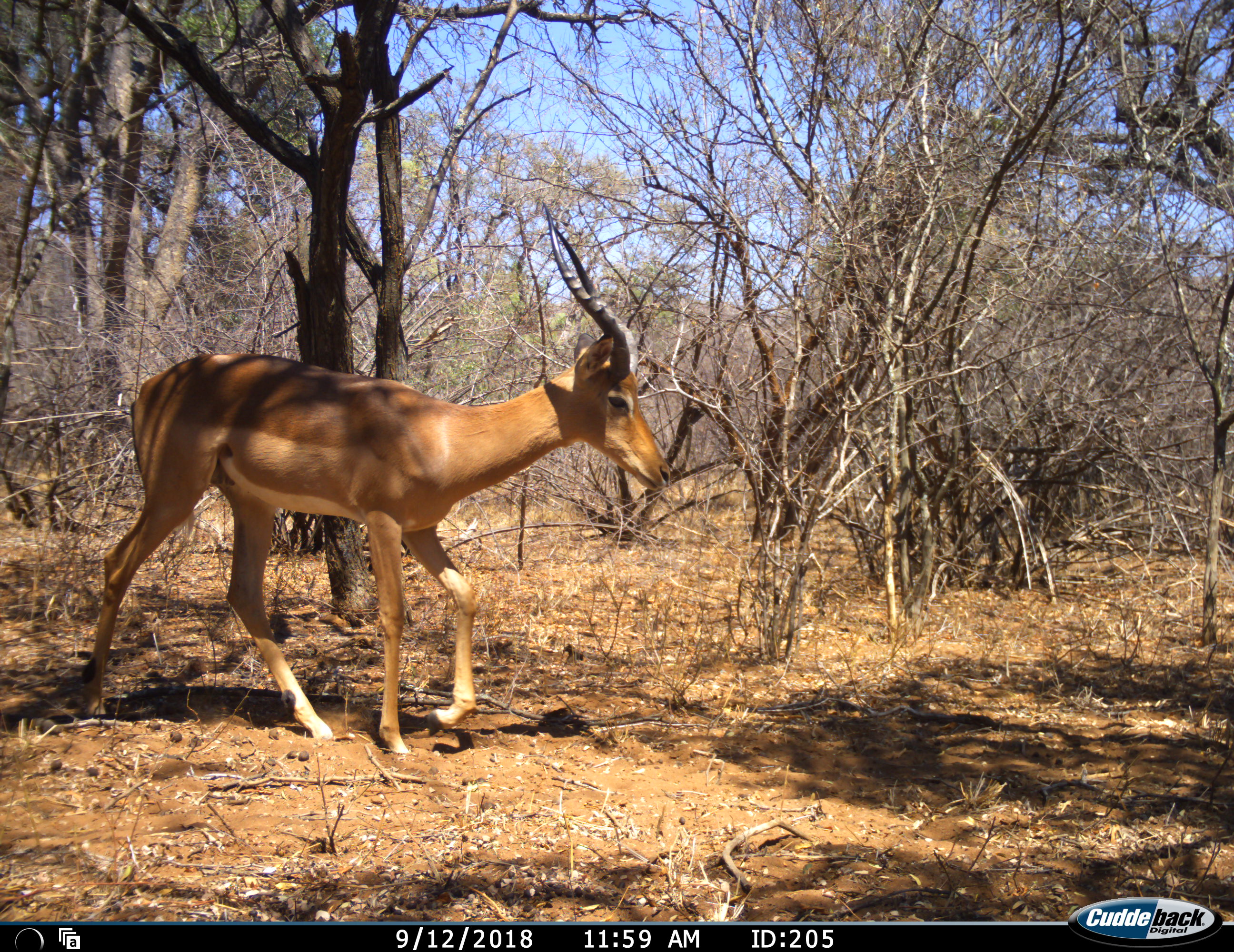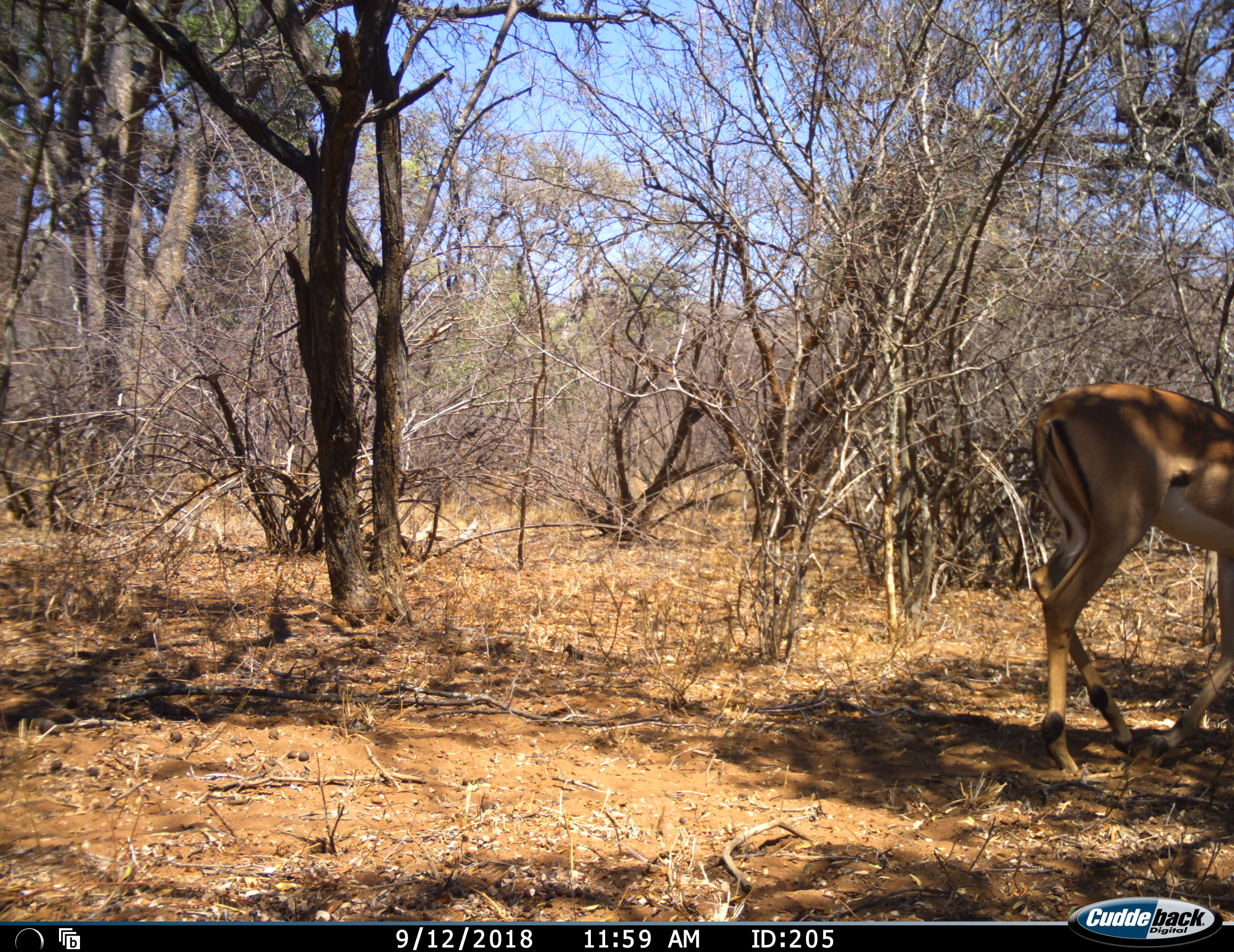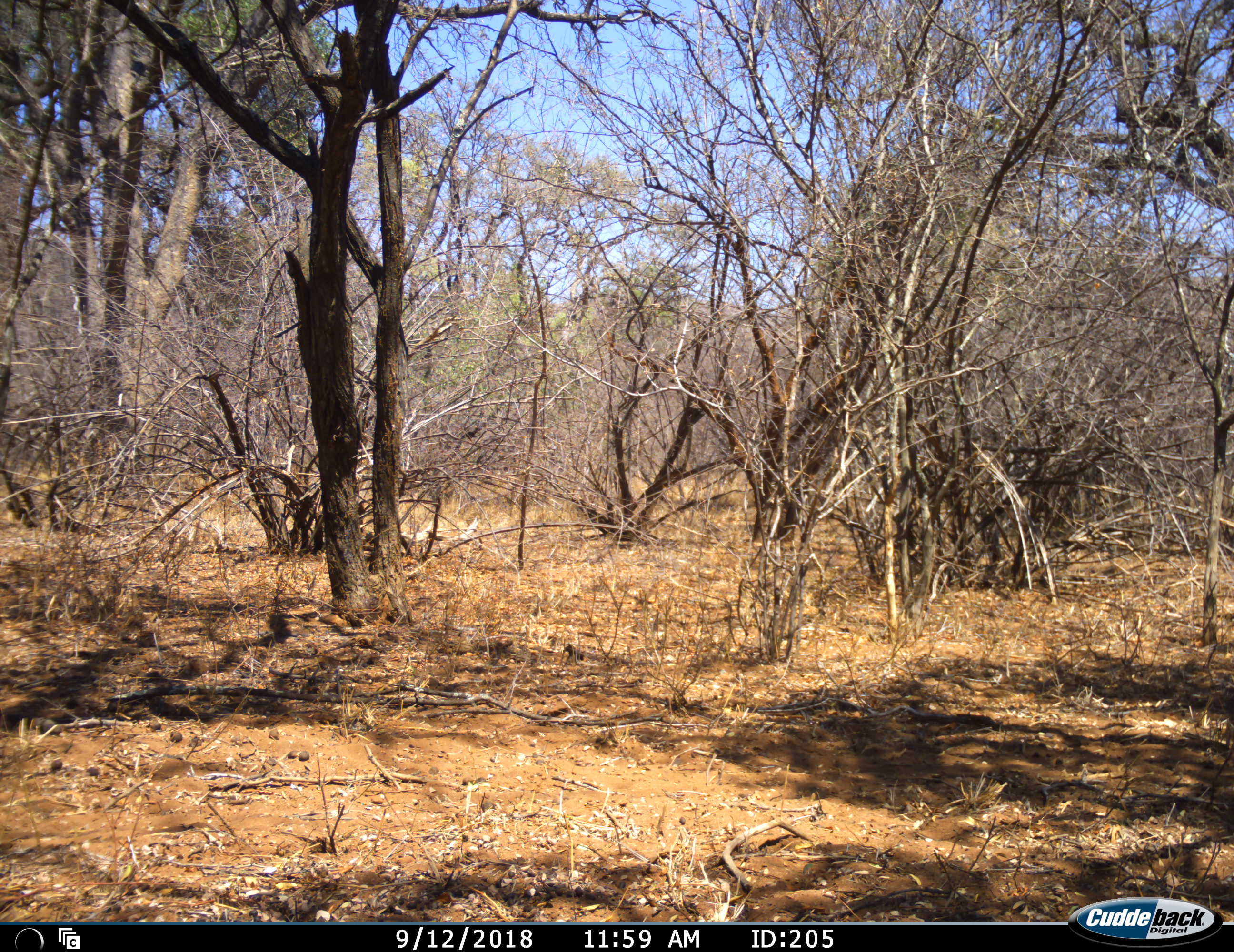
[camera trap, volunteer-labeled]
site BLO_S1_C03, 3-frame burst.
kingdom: Animalia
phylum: Chordata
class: Mammalia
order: Artiodactyla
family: Bovidae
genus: Aepyceros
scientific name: Aepyceros melampus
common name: impala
Impala (Aepyceros melampus), count 1. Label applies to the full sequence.